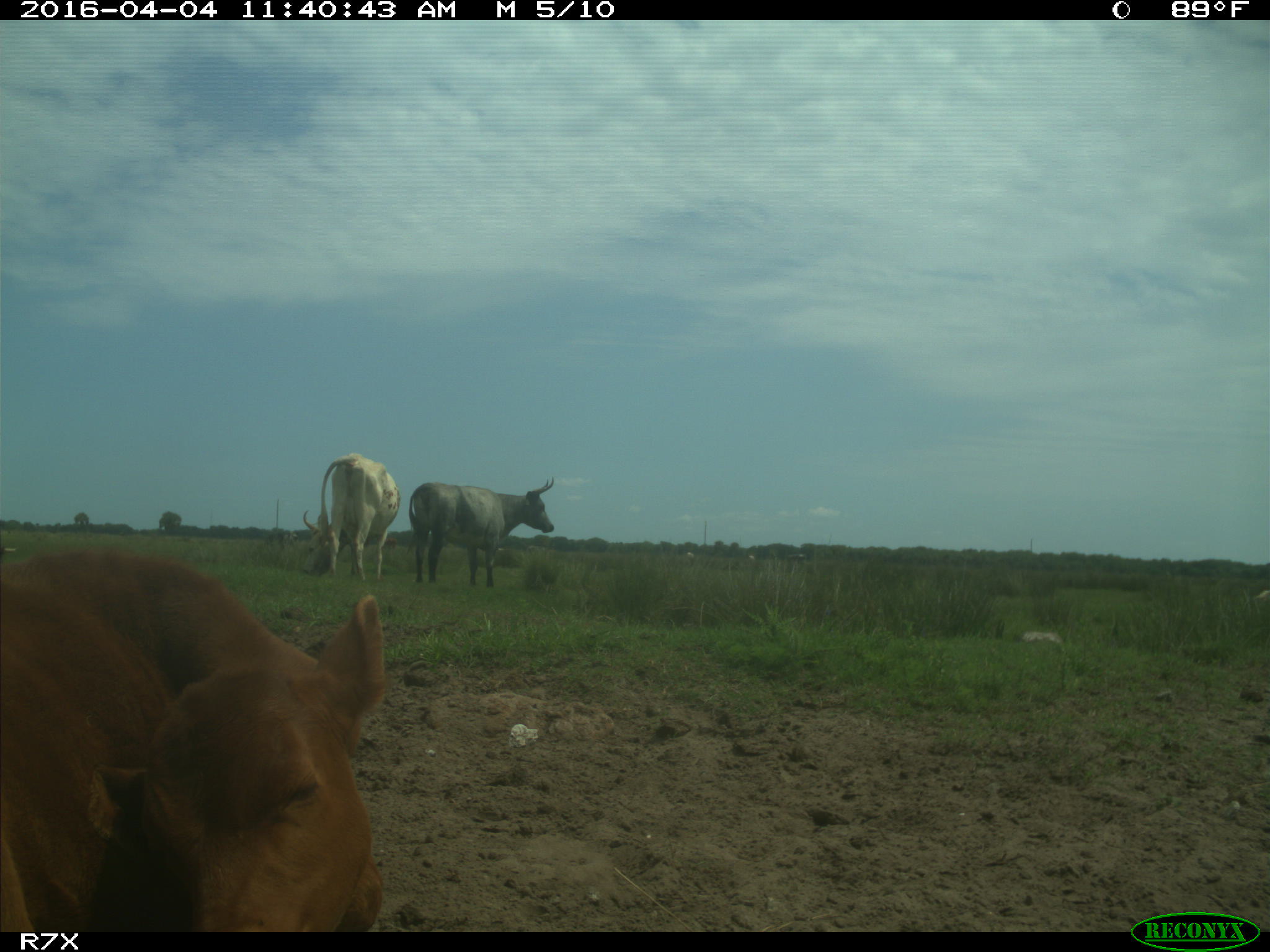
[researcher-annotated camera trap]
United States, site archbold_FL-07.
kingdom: Animalia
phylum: Chordata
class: Mammalia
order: Artiodactyla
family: Bovidae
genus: Bos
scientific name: Bos taurus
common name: domestic cow